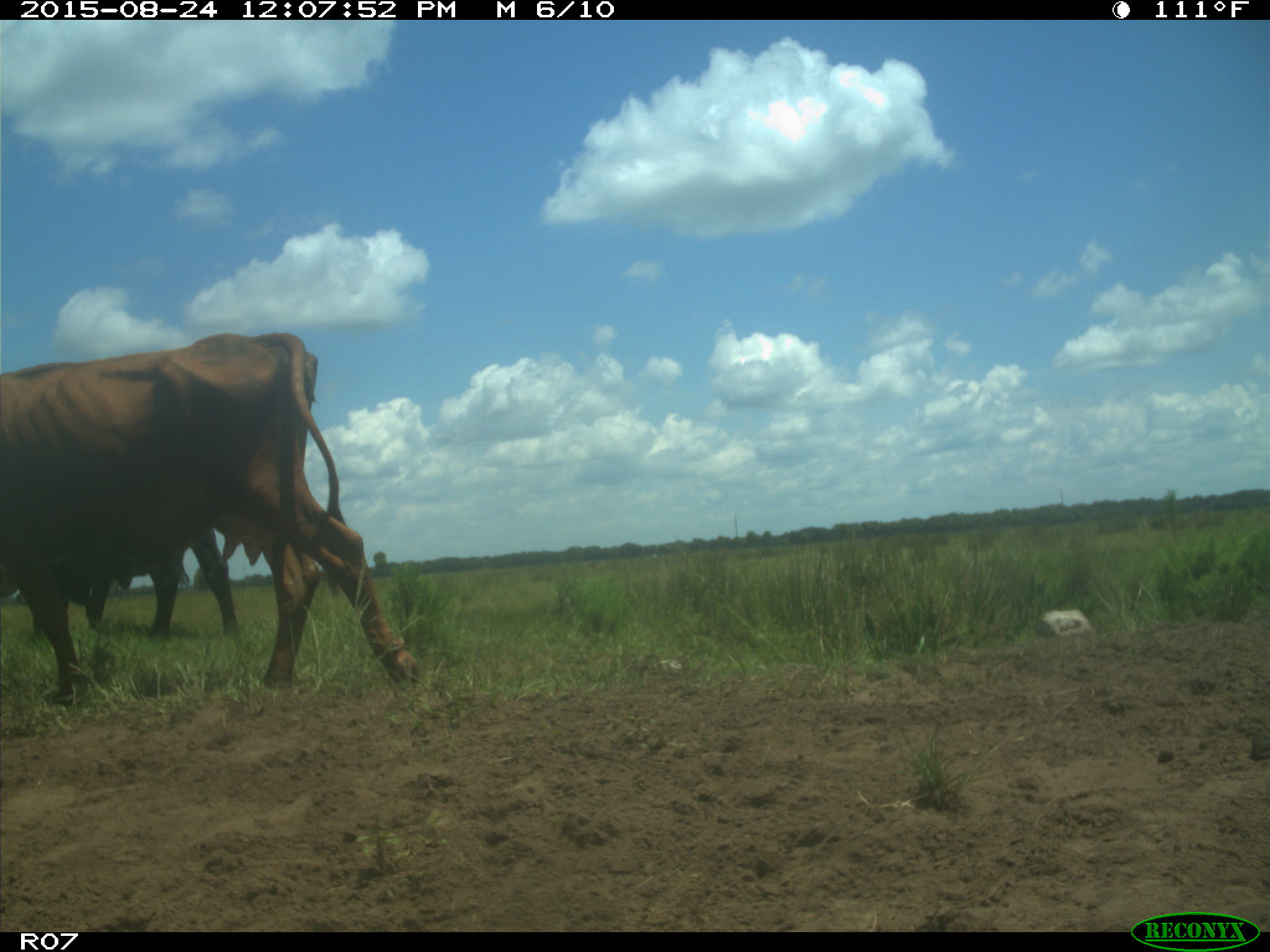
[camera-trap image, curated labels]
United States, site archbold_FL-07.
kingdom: Animalia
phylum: Chordata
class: Mammalia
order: Artiodactyla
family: Bovidae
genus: Bos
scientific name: Bos taurus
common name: domestic cow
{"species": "Bos taurus (domestic cow)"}